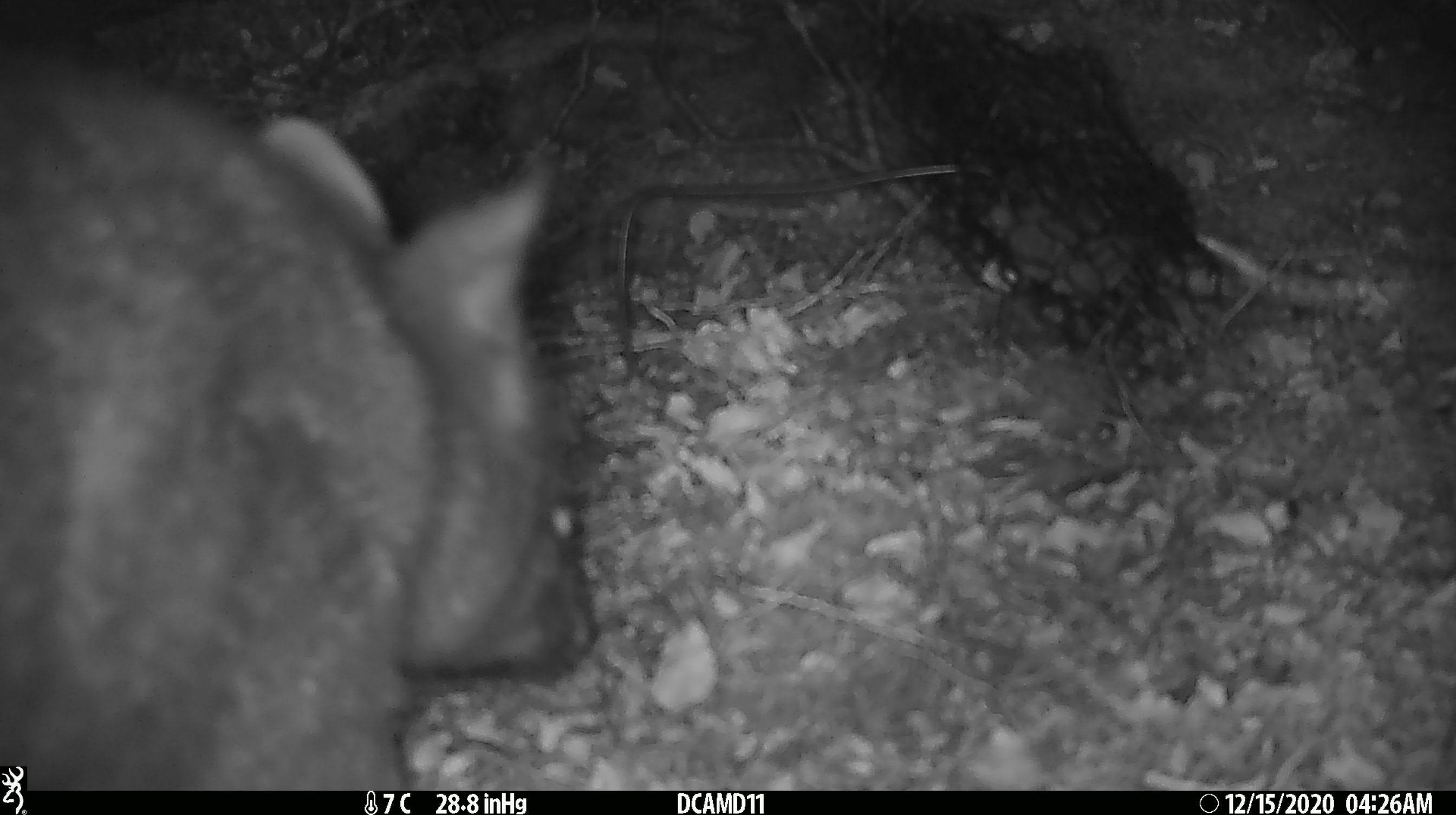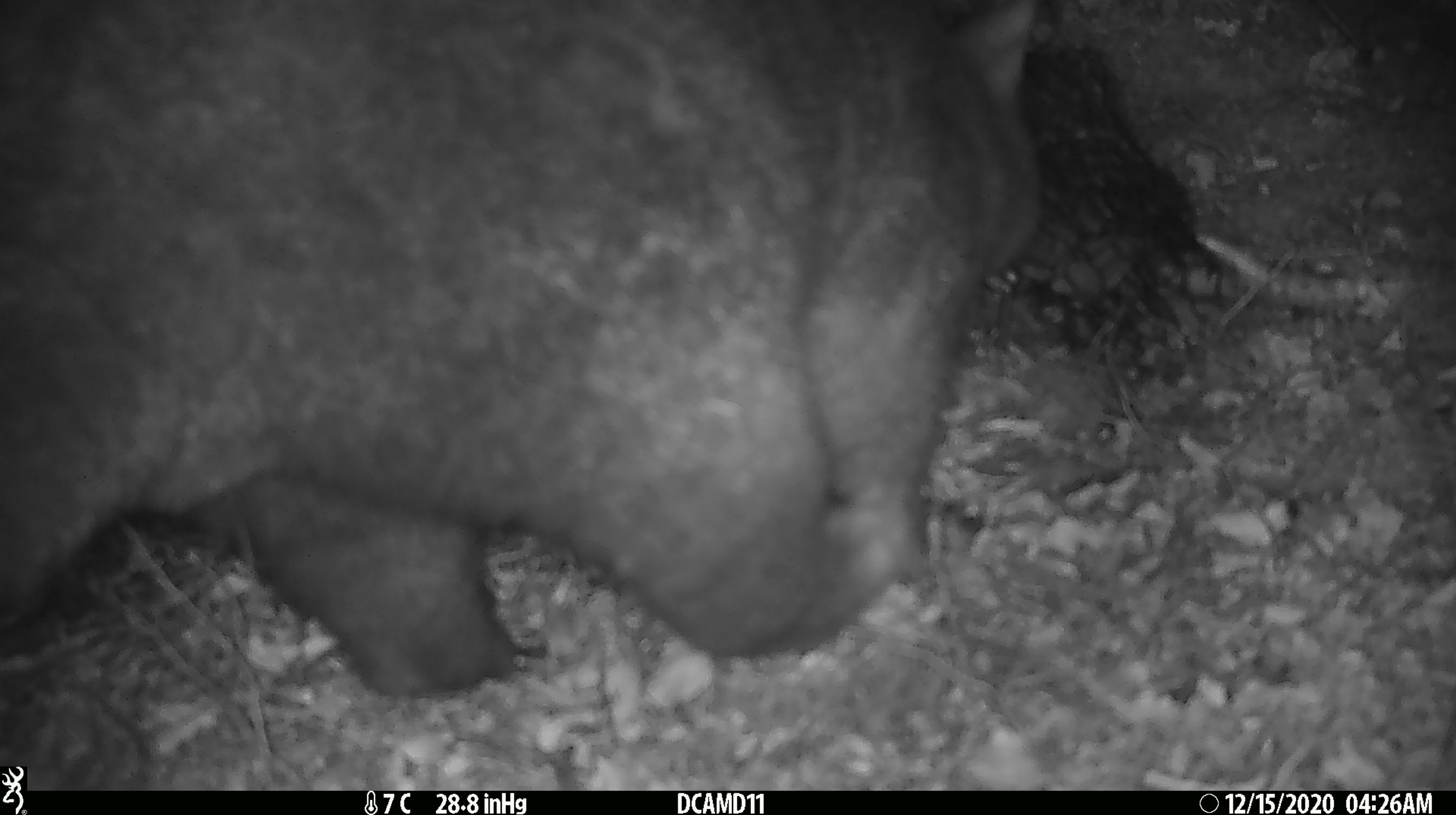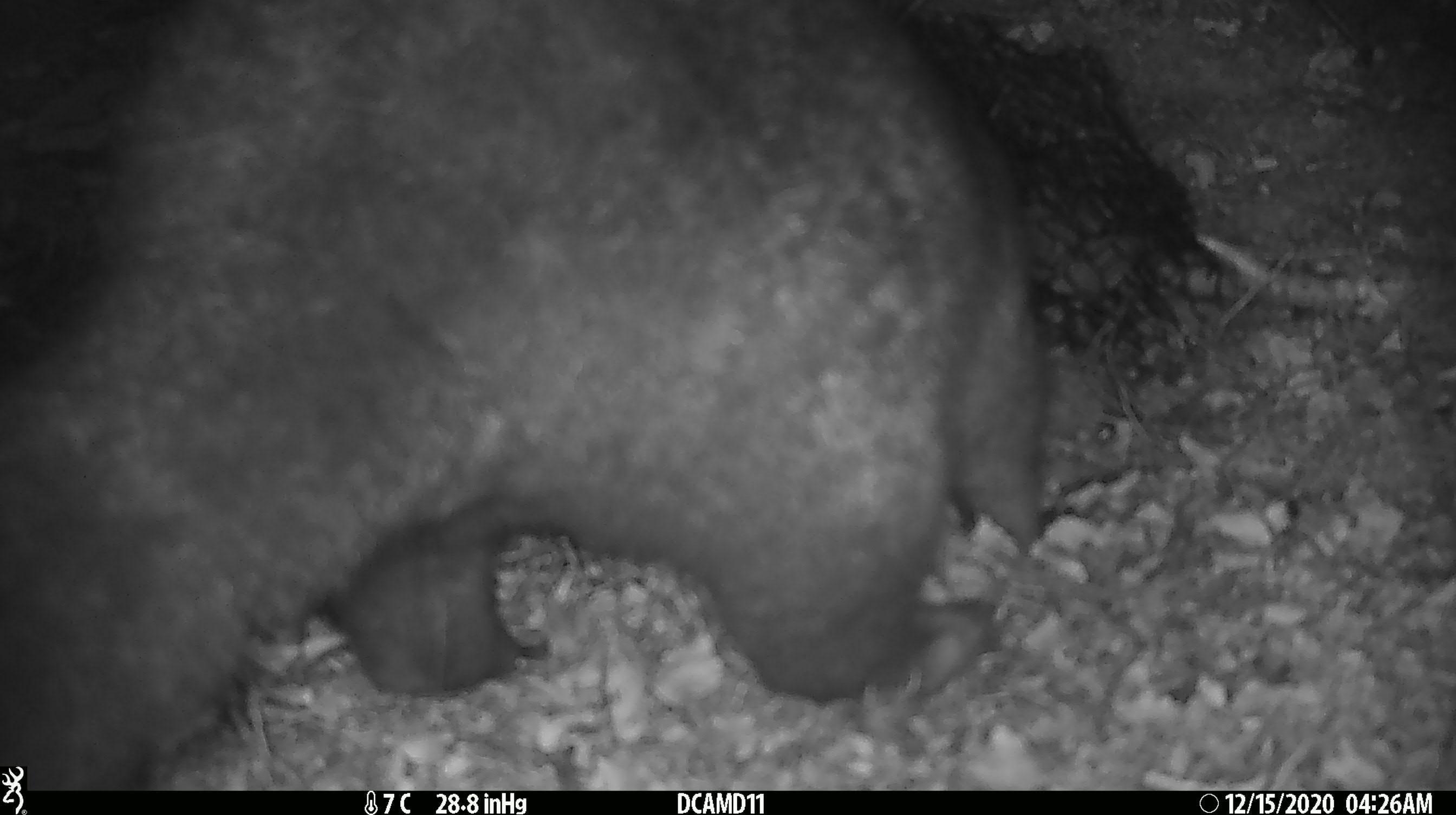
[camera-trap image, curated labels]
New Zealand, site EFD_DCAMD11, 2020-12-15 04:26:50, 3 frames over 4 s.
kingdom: Animalia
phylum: Chordata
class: Mammalia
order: Diprotodontia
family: Phalangeridae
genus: Trichosurus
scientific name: Trichosurus vulpecula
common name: common brushtail possum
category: possum